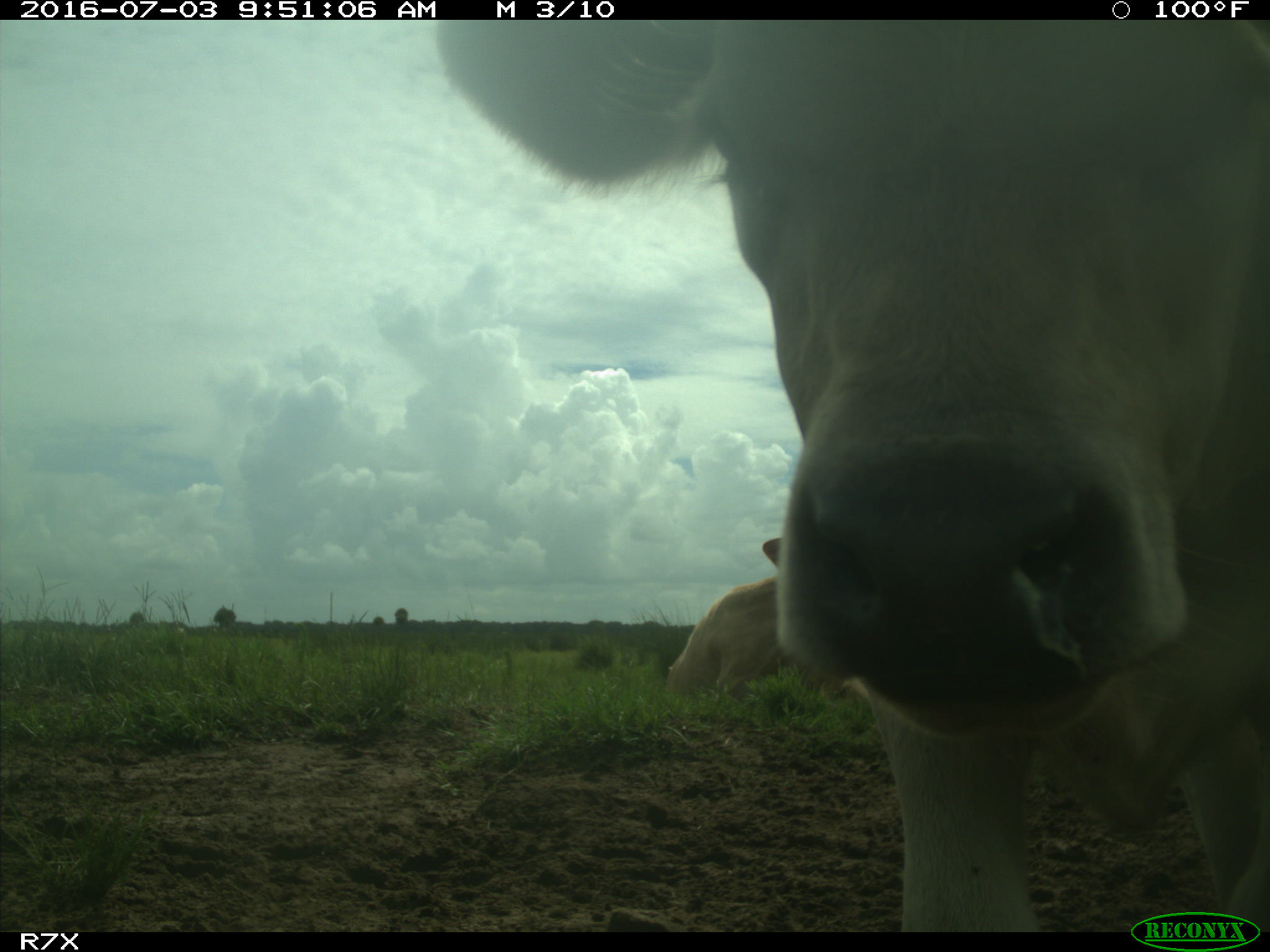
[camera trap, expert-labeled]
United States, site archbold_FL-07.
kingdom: Animalia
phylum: Chordata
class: Mammalia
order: Artiodactyla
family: Bovidae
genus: Bos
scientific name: Bos taurus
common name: domestic cow